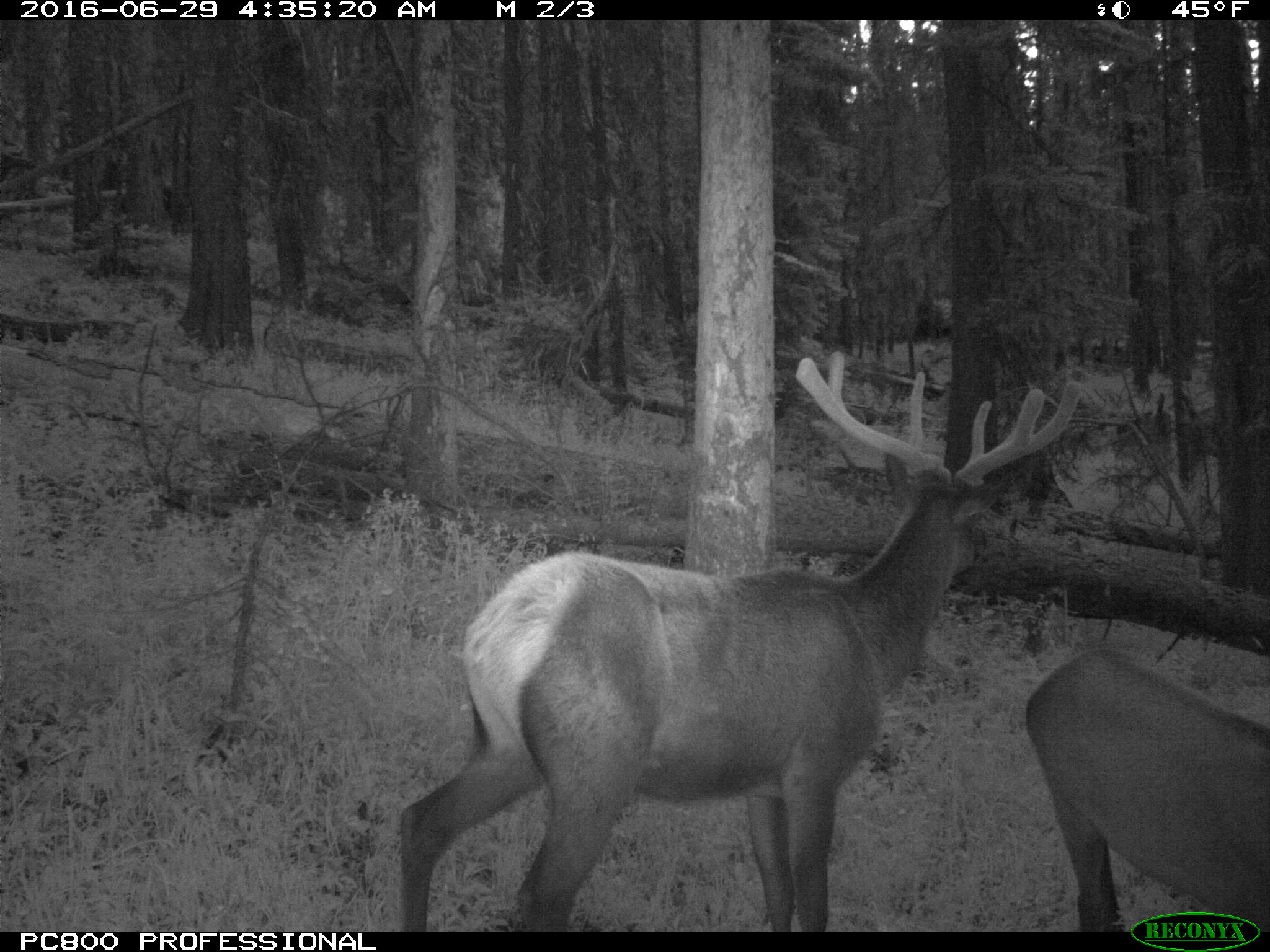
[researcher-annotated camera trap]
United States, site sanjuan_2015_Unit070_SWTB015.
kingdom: Animalia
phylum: Chordata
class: Mammalia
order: Artiodactyla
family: Cervidae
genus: Cervus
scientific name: Cervus elaphus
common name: red deer